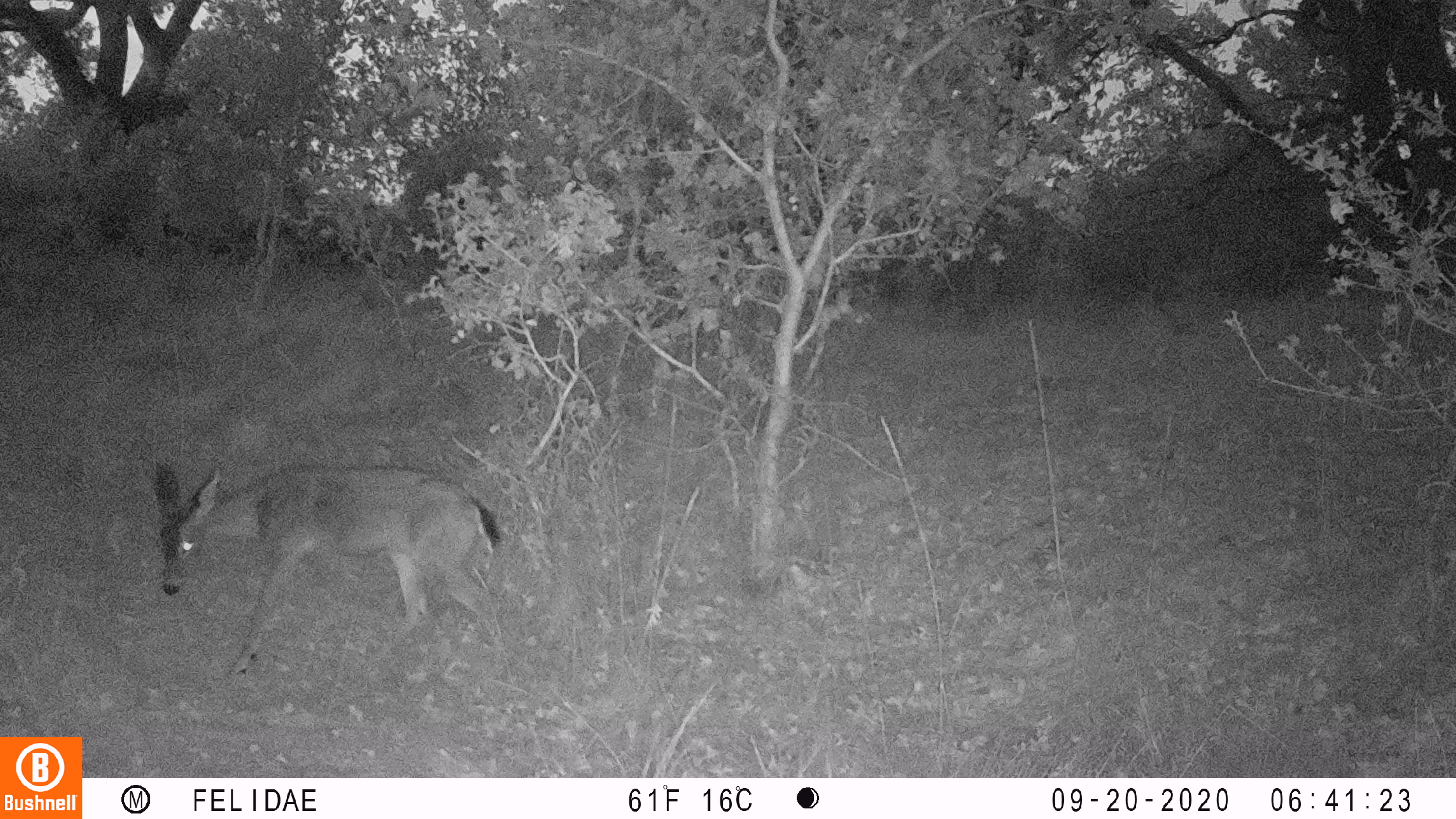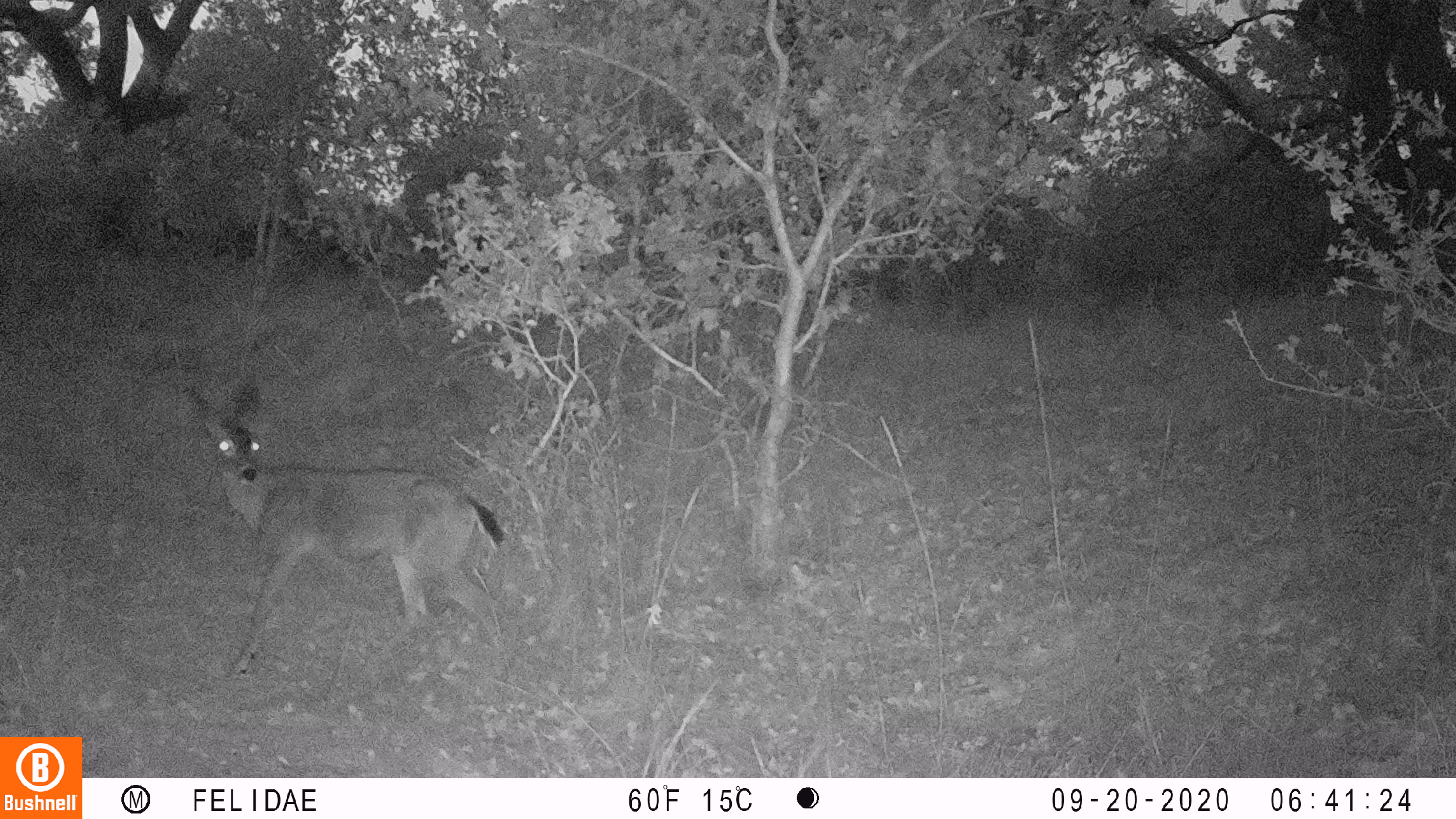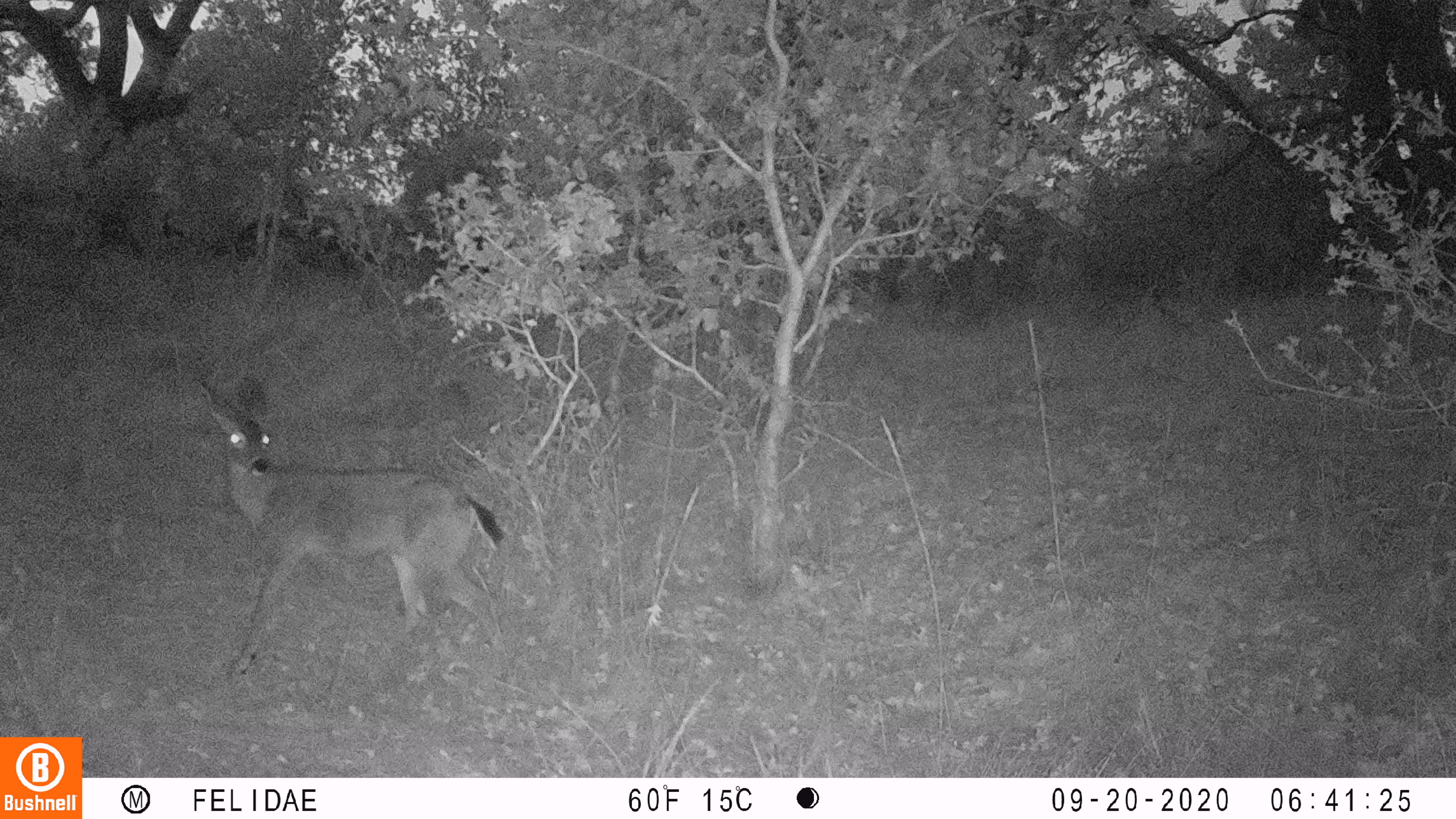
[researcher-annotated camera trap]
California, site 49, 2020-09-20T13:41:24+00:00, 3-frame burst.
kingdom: Animalia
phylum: Chordata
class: Mammalia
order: Artiodactyla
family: Cervidae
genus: Odocoileus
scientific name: Odocoileus hemionus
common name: mule deer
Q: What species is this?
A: Mule deer (Odocoileus hemionus).